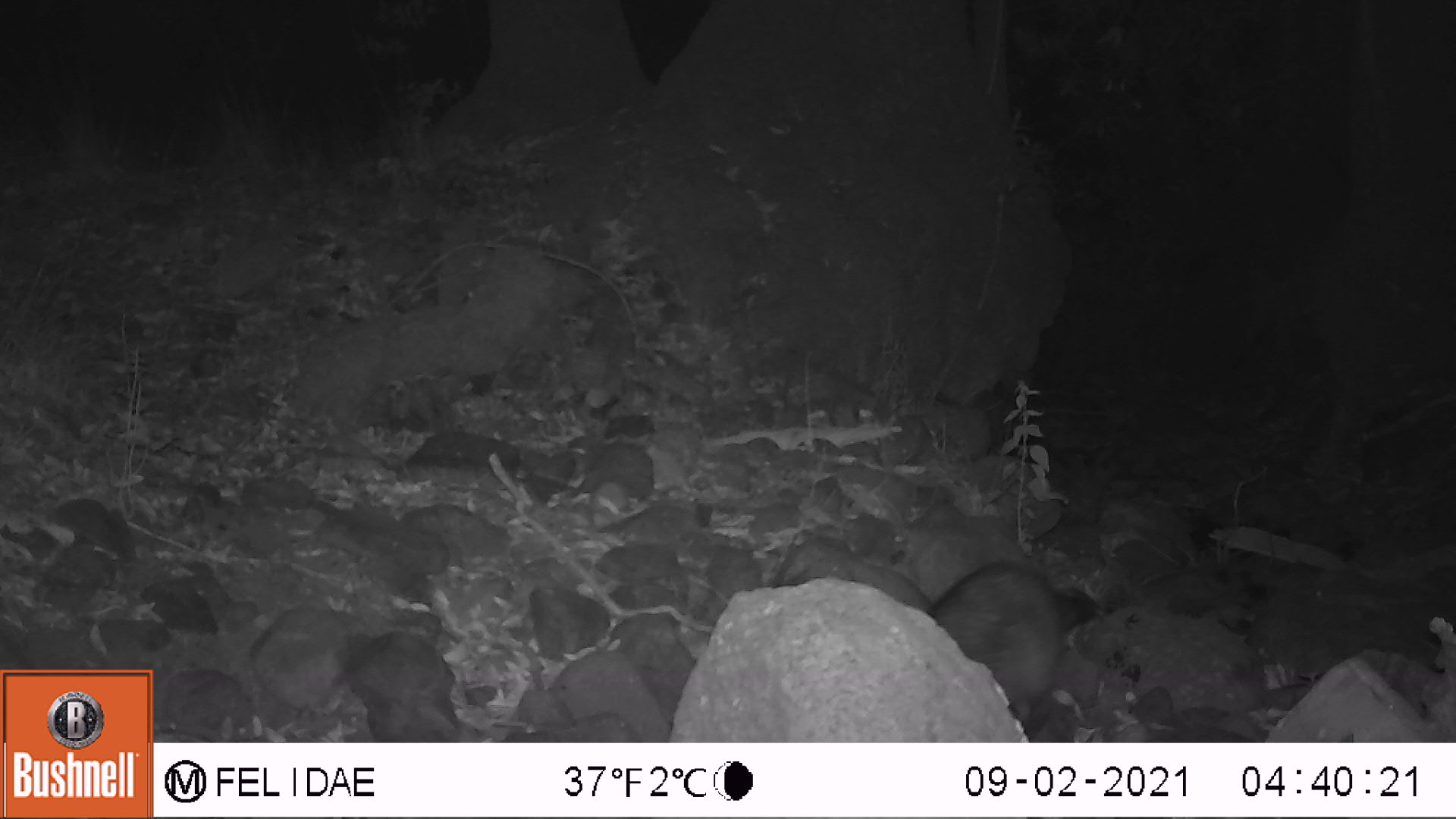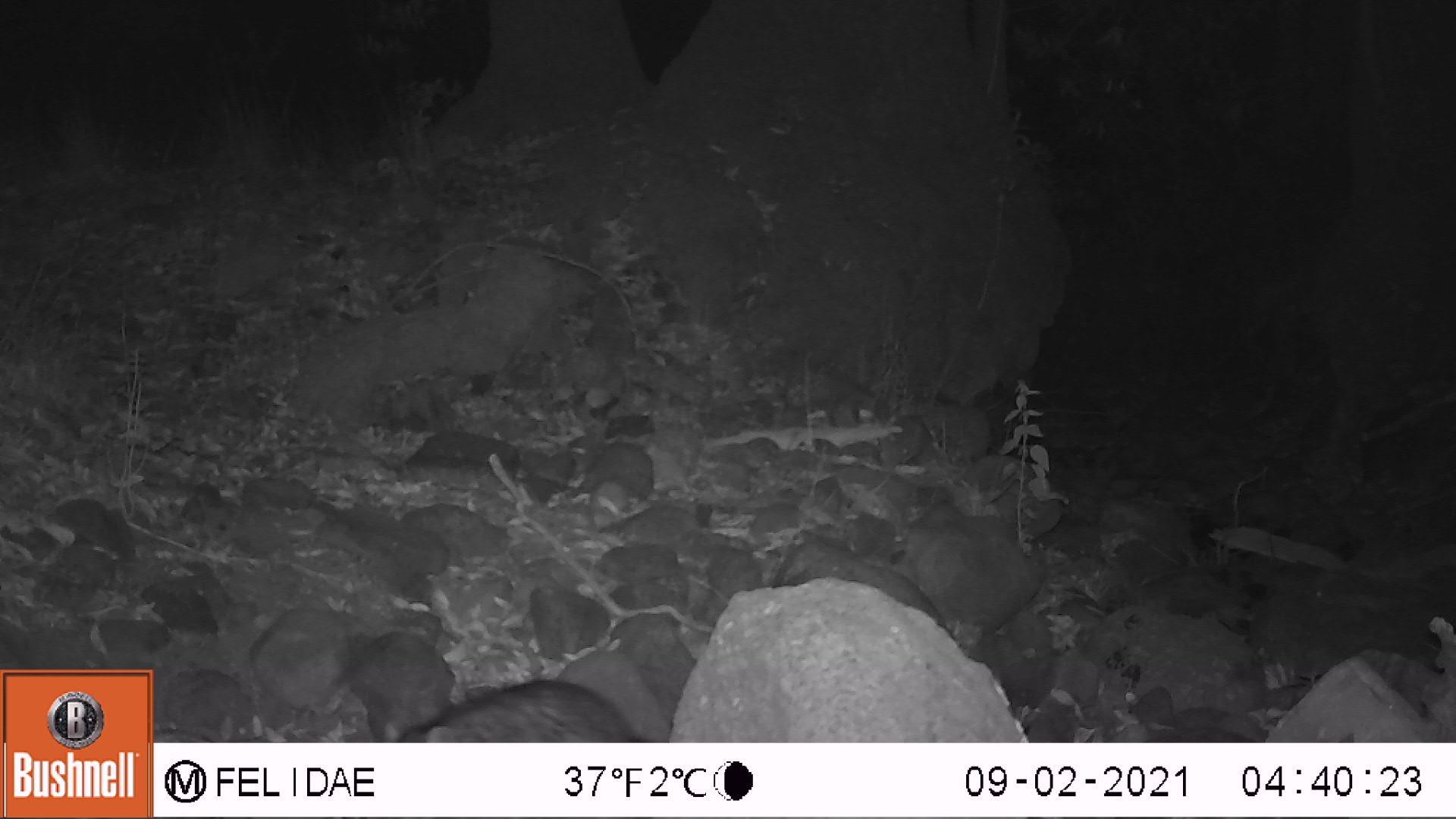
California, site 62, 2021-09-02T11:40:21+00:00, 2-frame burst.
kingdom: Animalia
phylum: Chordata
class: Mammalia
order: Carnivora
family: Procyonidae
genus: Procyon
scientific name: Procyon lotor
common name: raccoon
Raccoon (Procyon lotor).